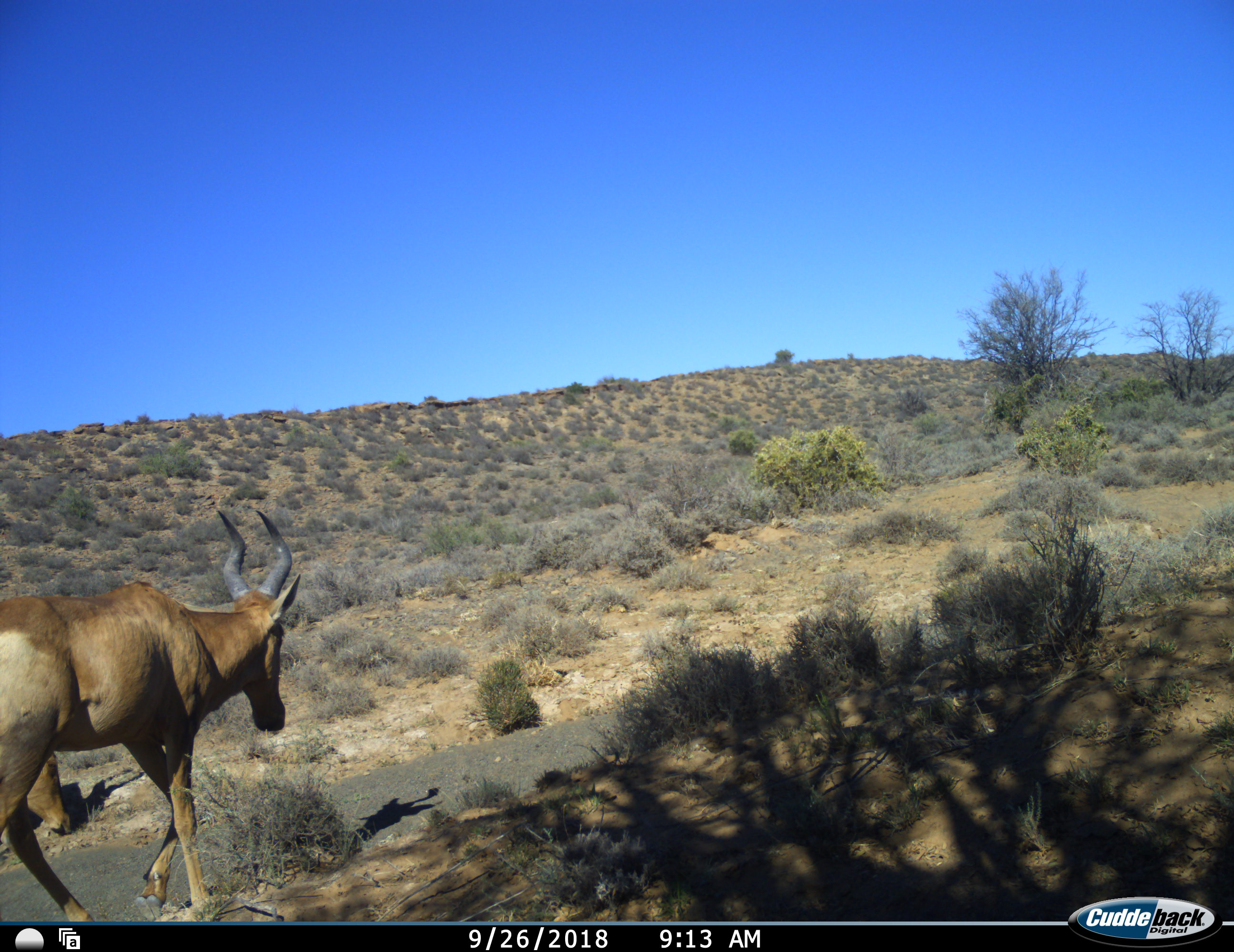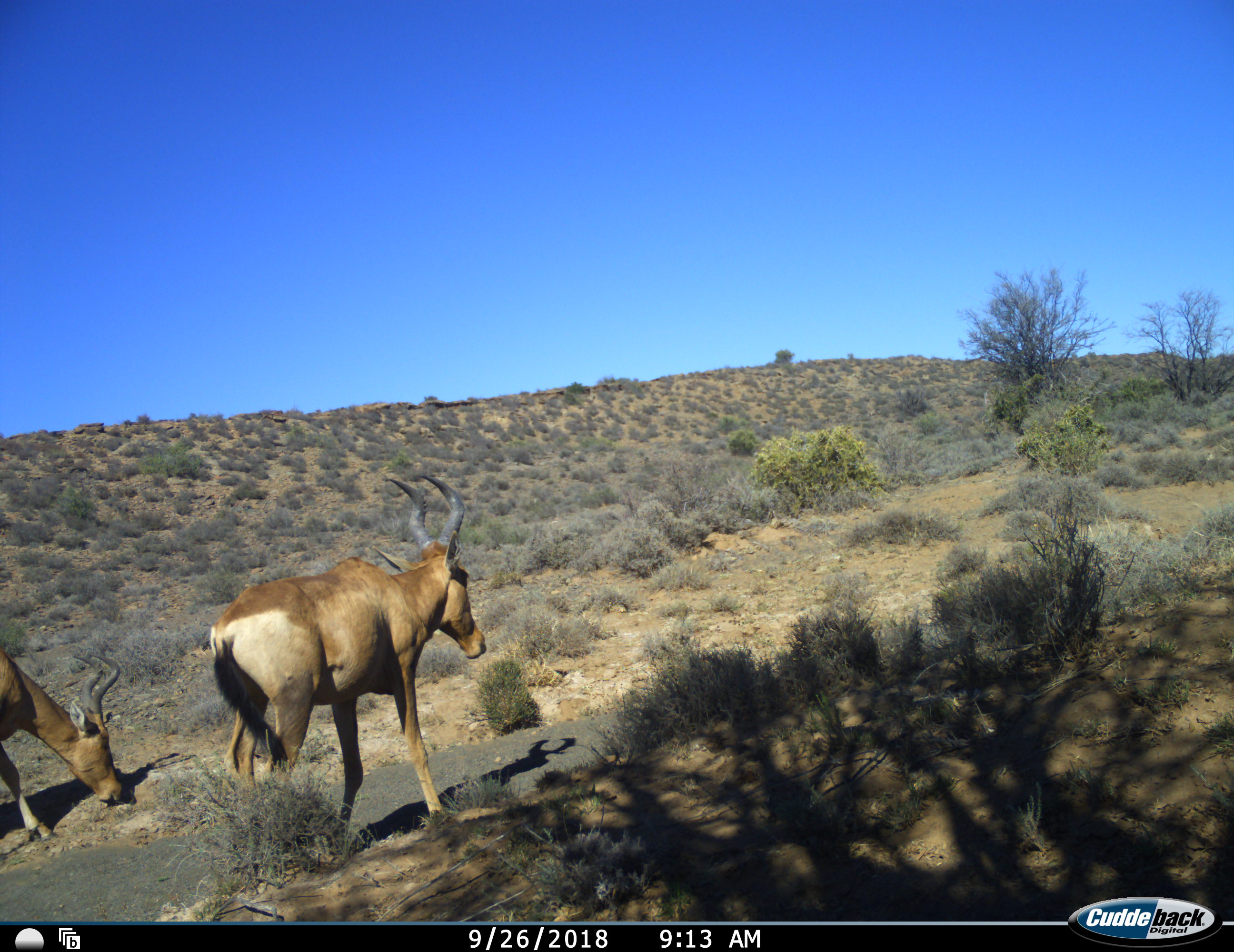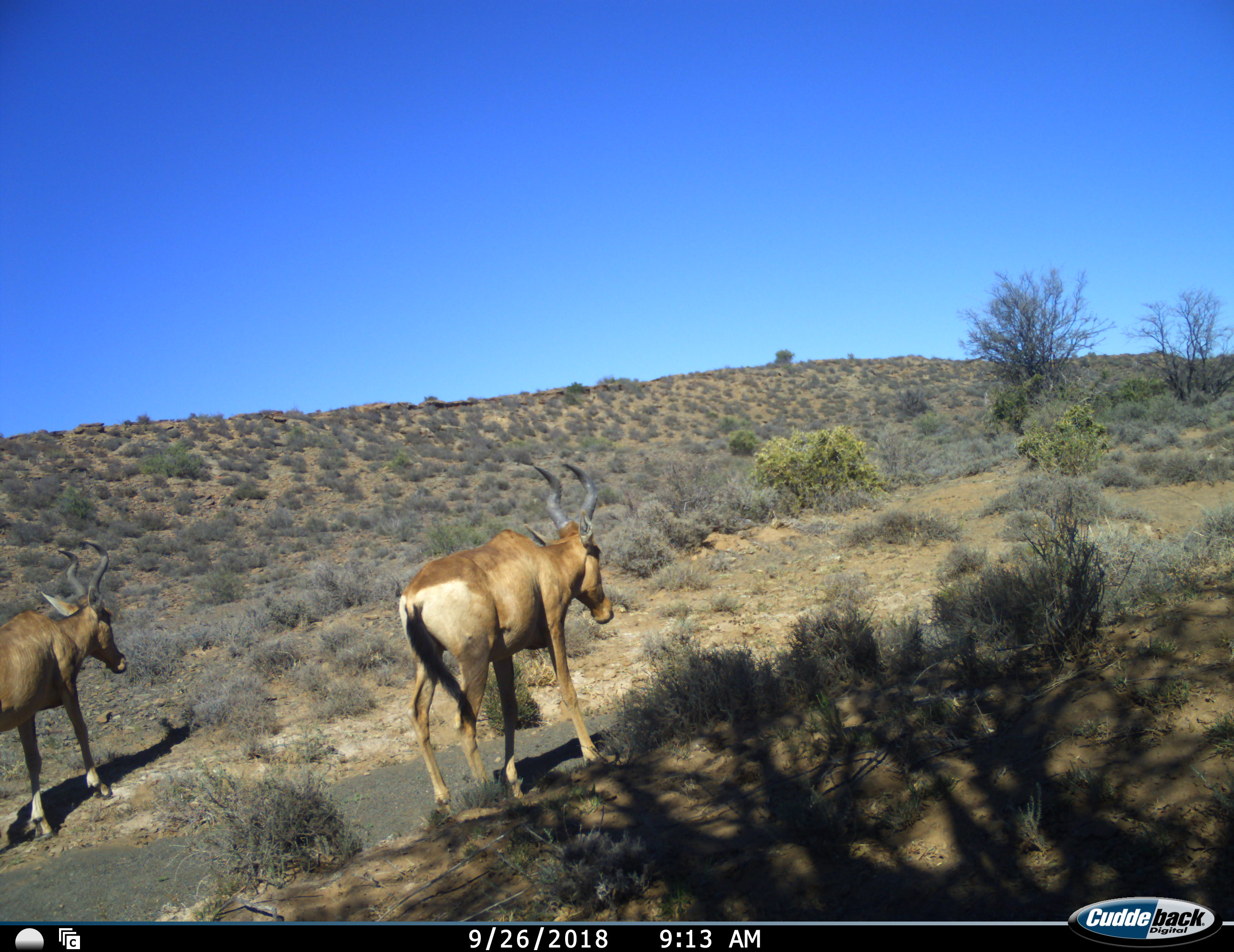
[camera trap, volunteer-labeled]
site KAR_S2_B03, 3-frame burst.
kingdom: Animalia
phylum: Chordata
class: Mammalia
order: Artiodactyla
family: Bovidae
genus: Alcelaphus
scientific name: Alcelaphus buselaphus caama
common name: red hartebeest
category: hartebeestred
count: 2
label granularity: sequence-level